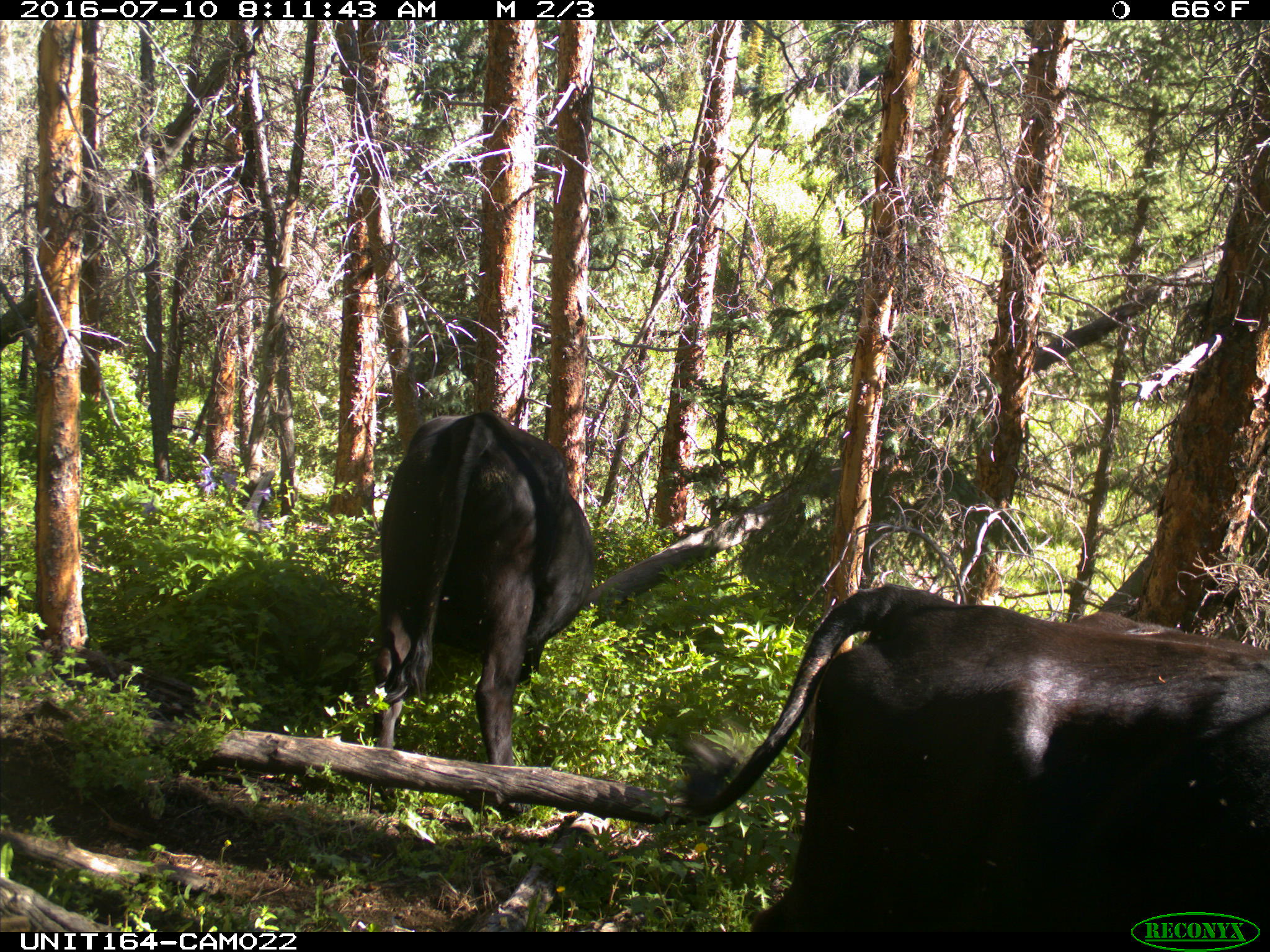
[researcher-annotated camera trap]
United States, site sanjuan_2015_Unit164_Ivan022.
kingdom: Animalia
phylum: Chordata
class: Mammalia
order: Artiodactyla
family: Bovidae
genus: Bos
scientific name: Bos taurus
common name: domestic cow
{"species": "Bos taurus (domestic cow)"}